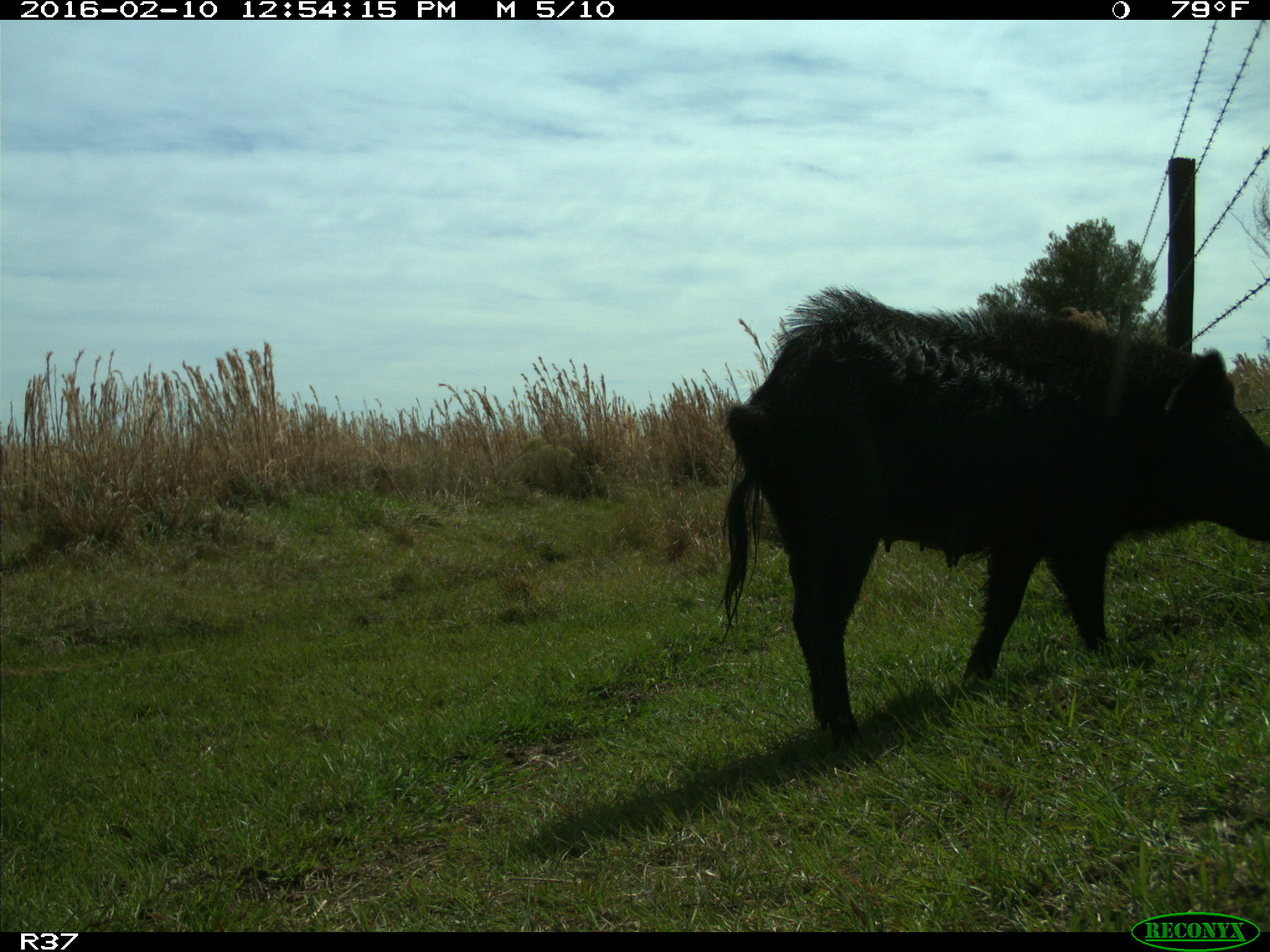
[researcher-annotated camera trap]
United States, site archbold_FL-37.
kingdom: Animalia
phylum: Chordata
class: Mammalia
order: Artiodactyla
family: Suidae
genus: Sus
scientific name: Sus scrofa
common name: wild boar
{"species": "Sus scrofa (wild boar)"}